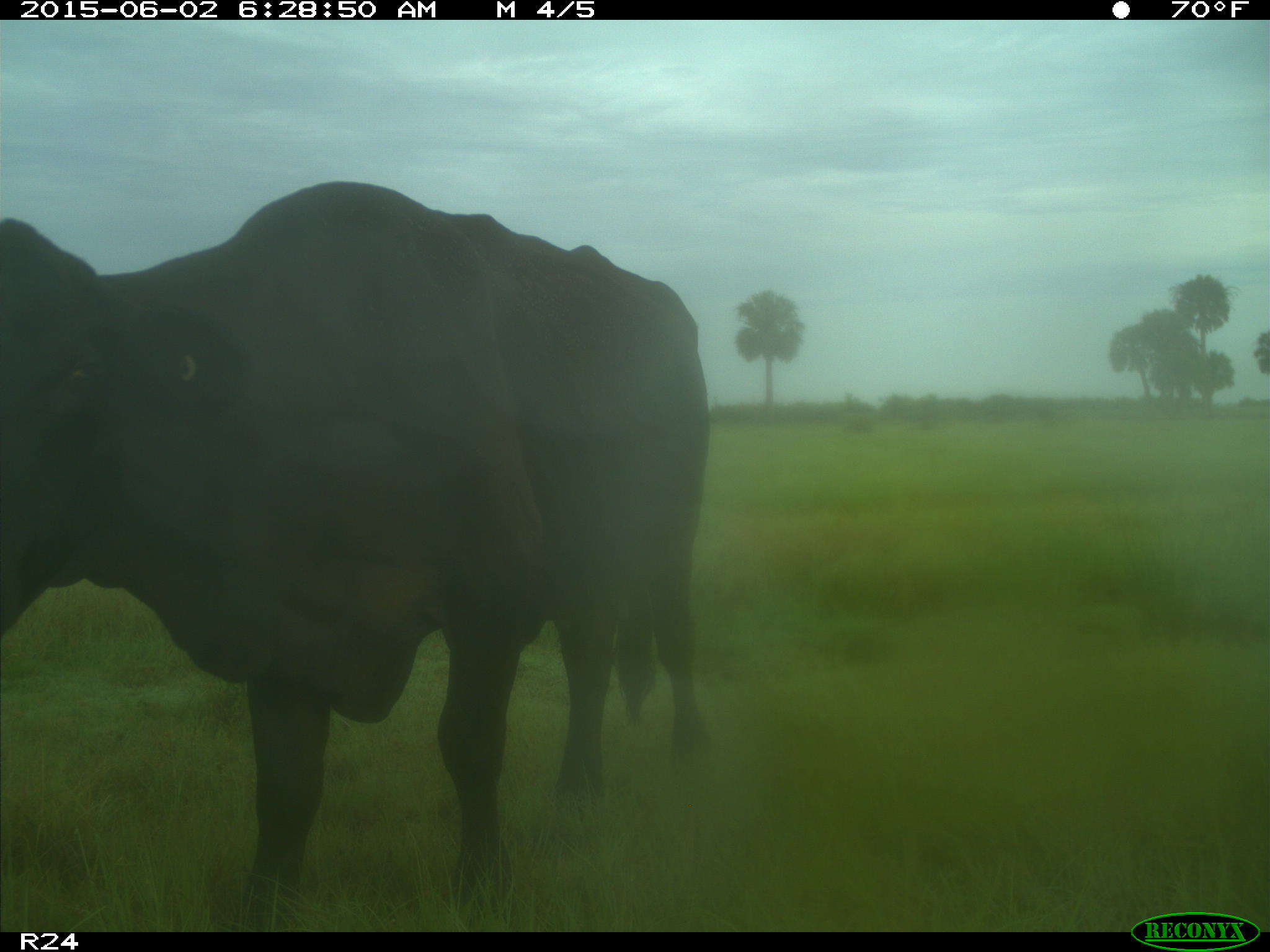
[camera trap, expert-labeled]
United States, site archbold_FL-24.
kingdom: Animalia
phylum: Chordata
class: Mammalia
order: Artiodactyla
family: Bovidae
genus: Bos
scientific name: Bos taurus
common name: domestic cow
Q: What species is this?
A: Bos taurus (domestic cow).